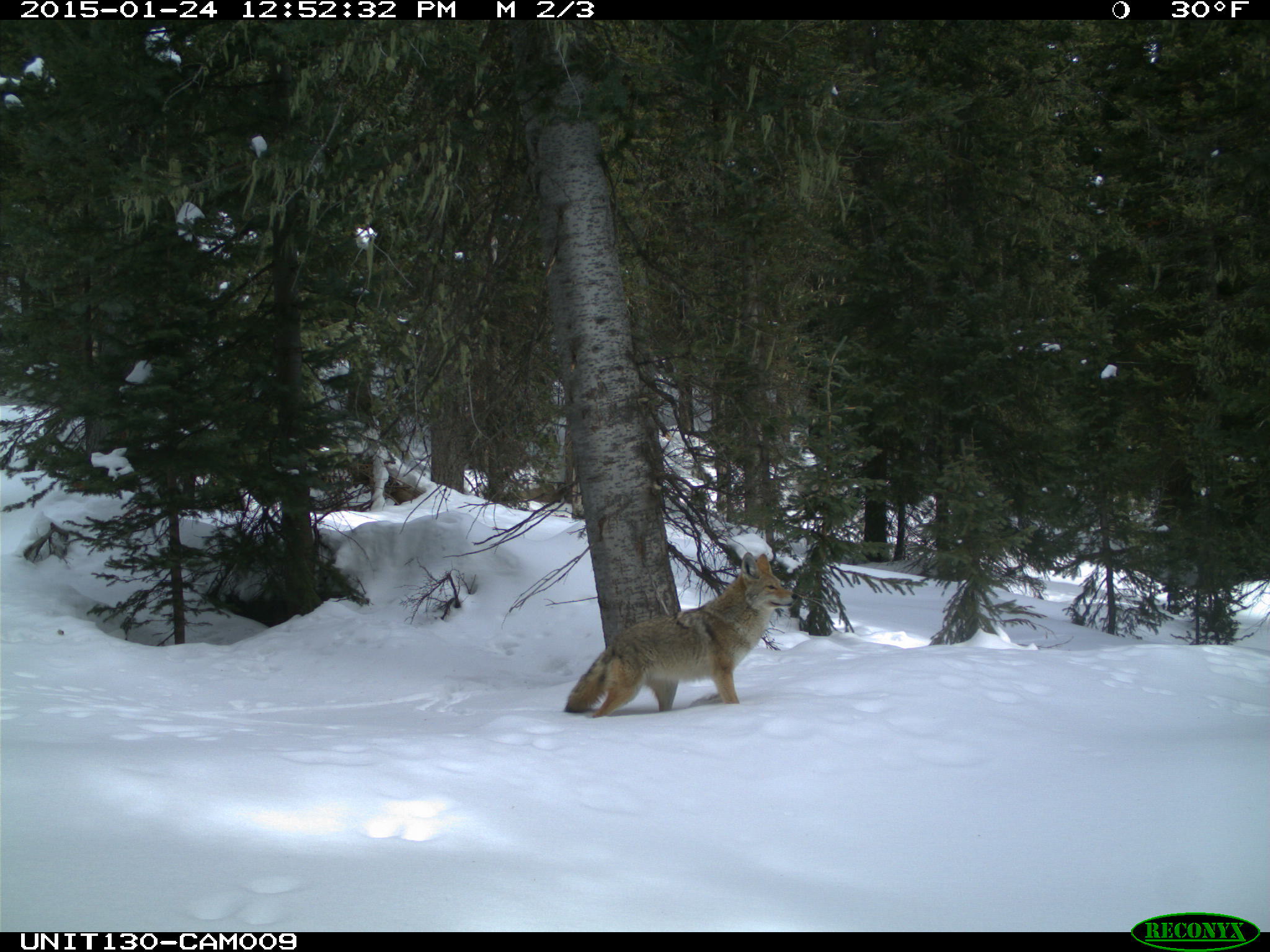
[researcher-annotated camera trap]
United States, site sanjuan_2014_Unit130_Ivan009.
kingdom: Animalia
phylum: Chordata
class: Mammalia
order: Carnivora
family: Canidae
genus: Canis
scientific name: Canis latrans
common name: coyote